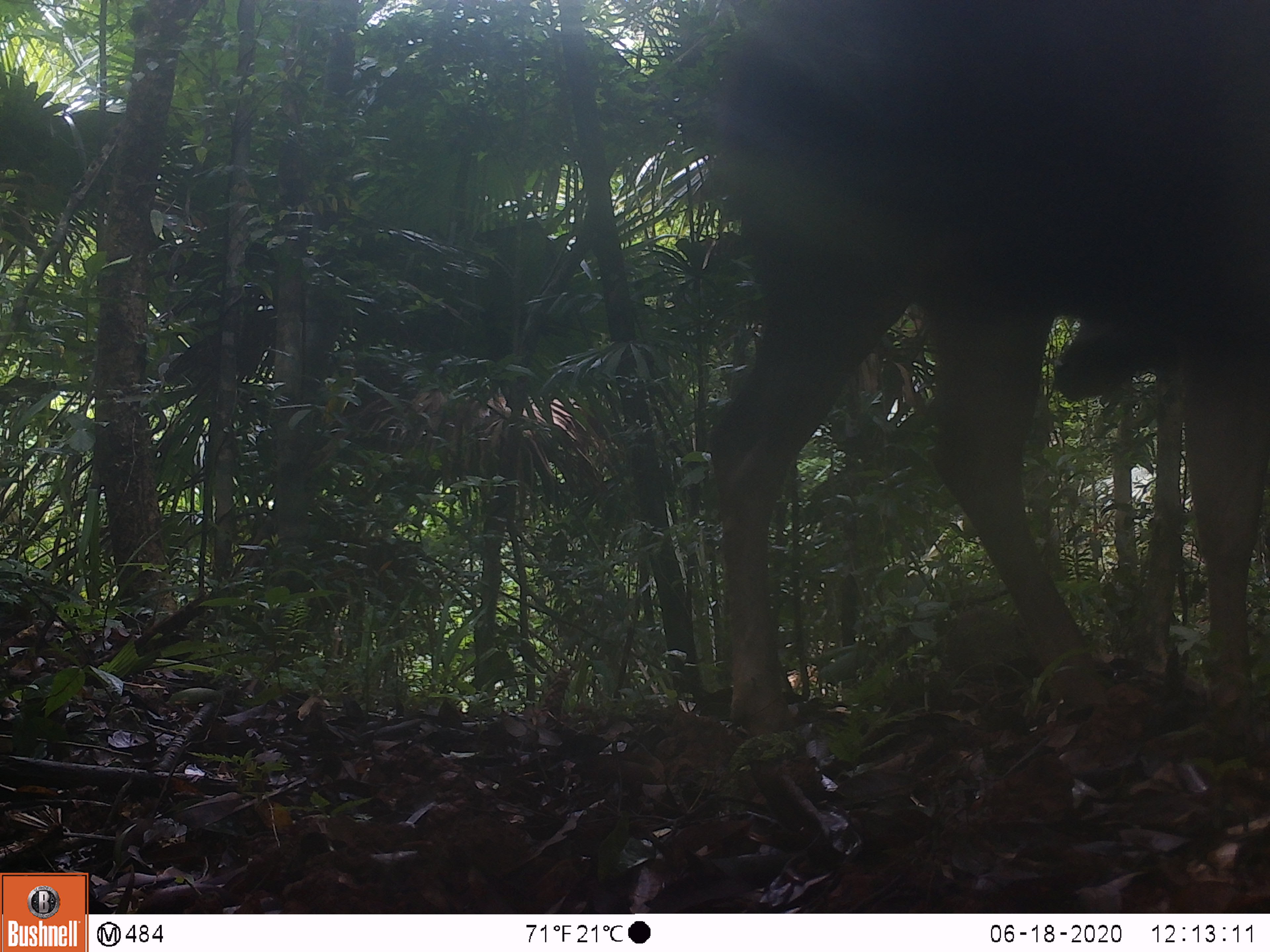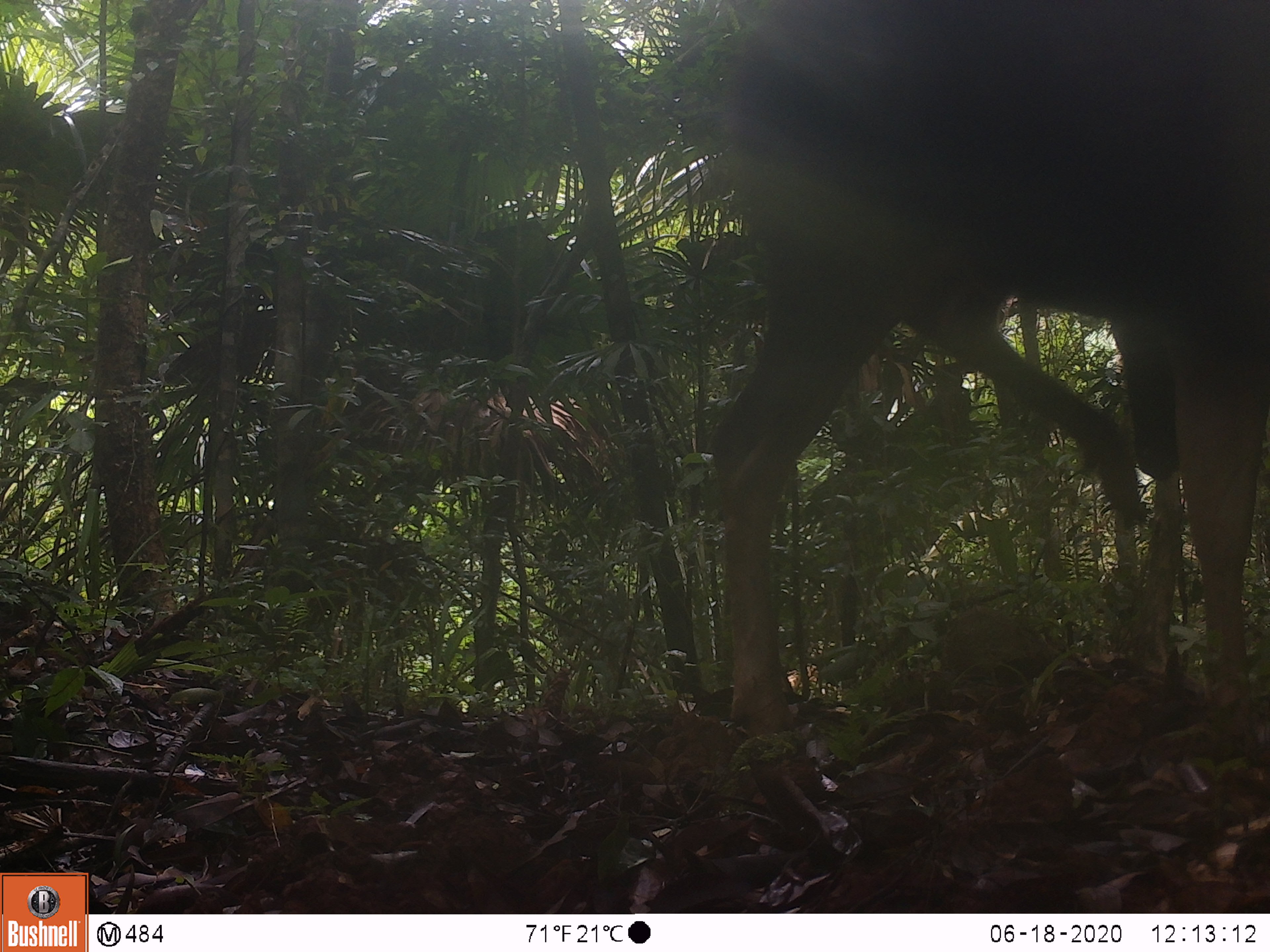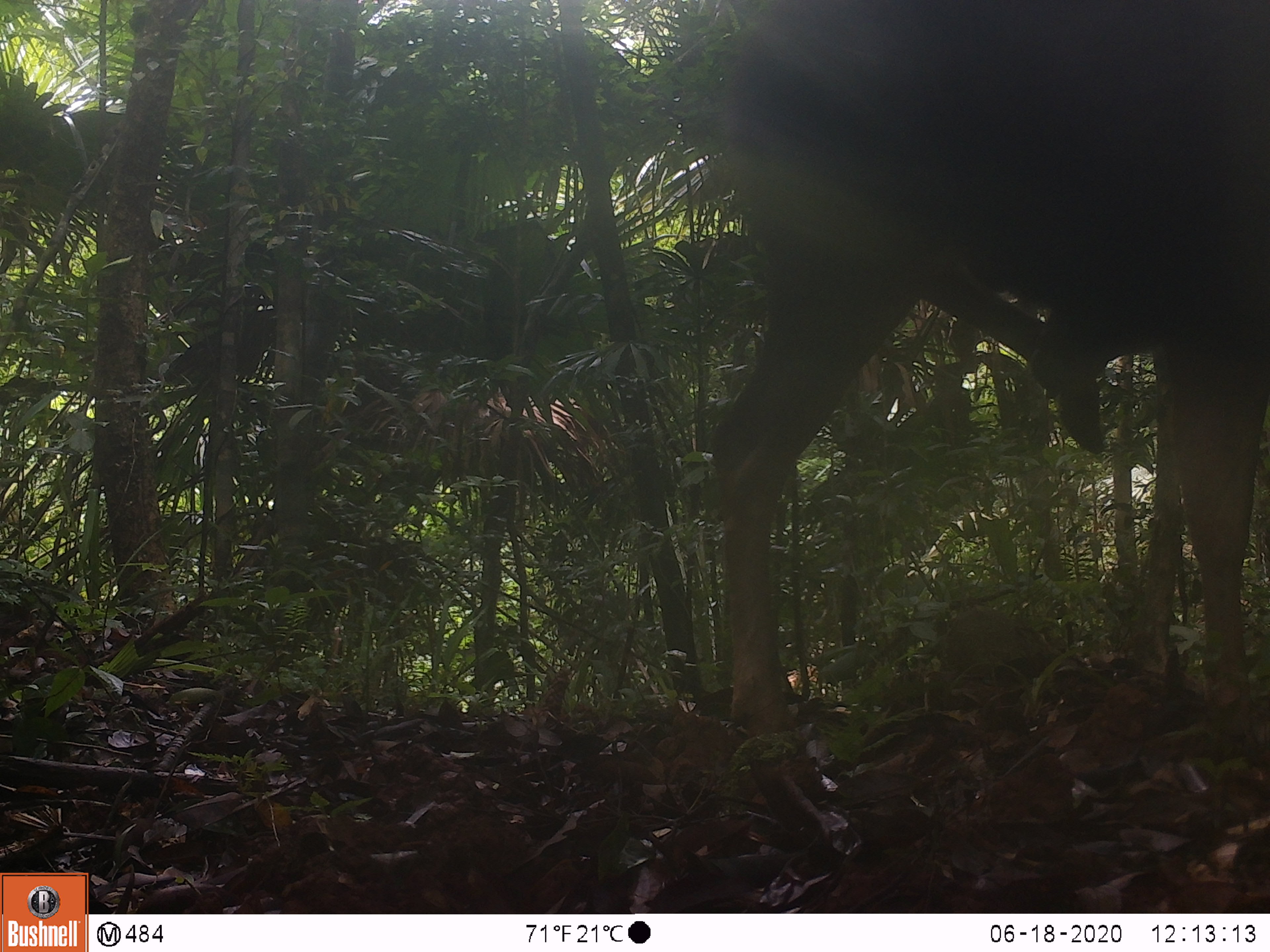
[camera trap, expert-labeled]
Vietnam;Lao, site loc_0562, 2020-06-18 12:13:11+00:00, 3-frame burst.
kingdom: Animalia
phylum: Chordata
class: Mammalia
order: Artiodactyla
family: Cervidae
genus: Rusa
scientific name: Rusa unicolor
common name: sambar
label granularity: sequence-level